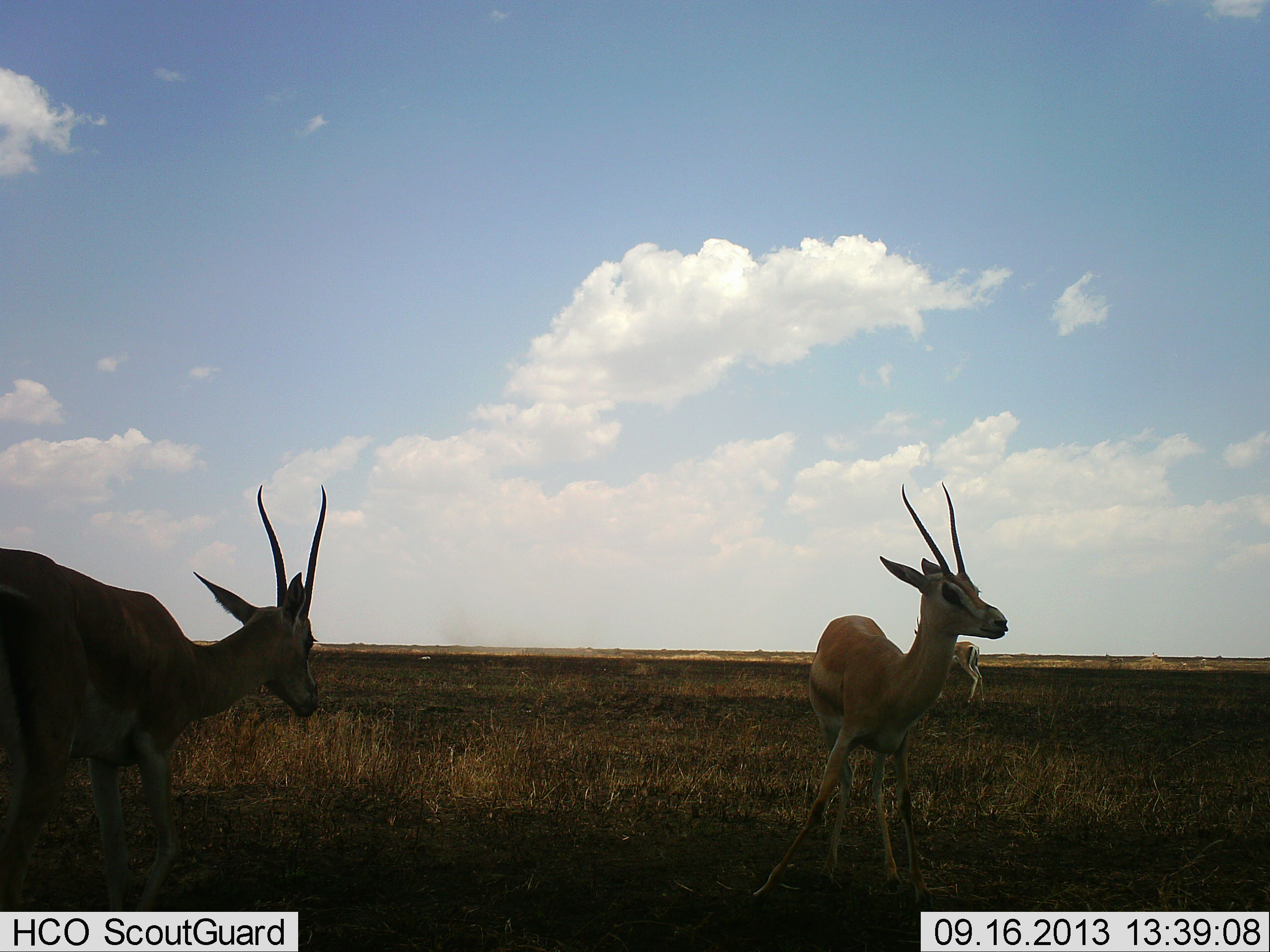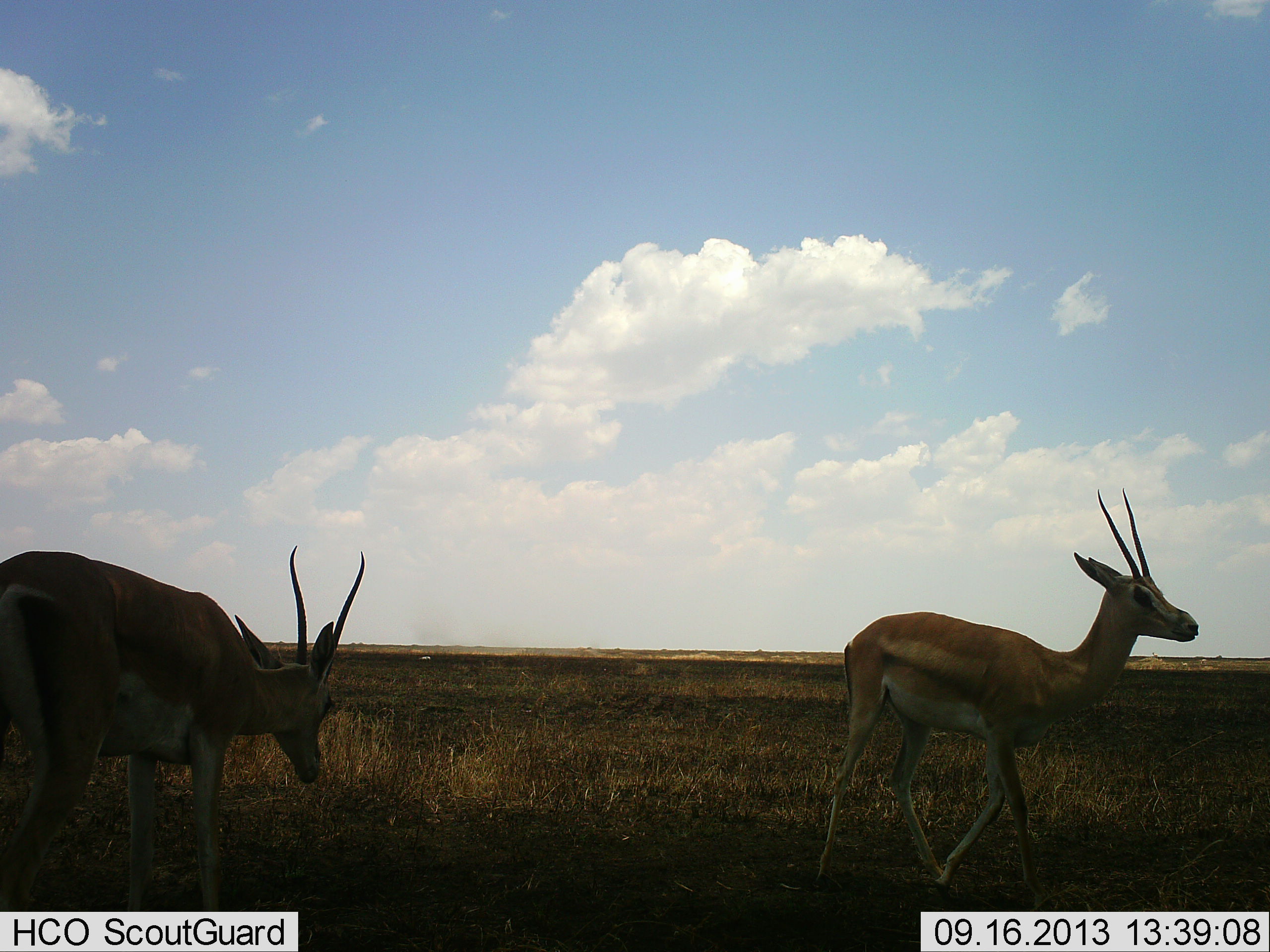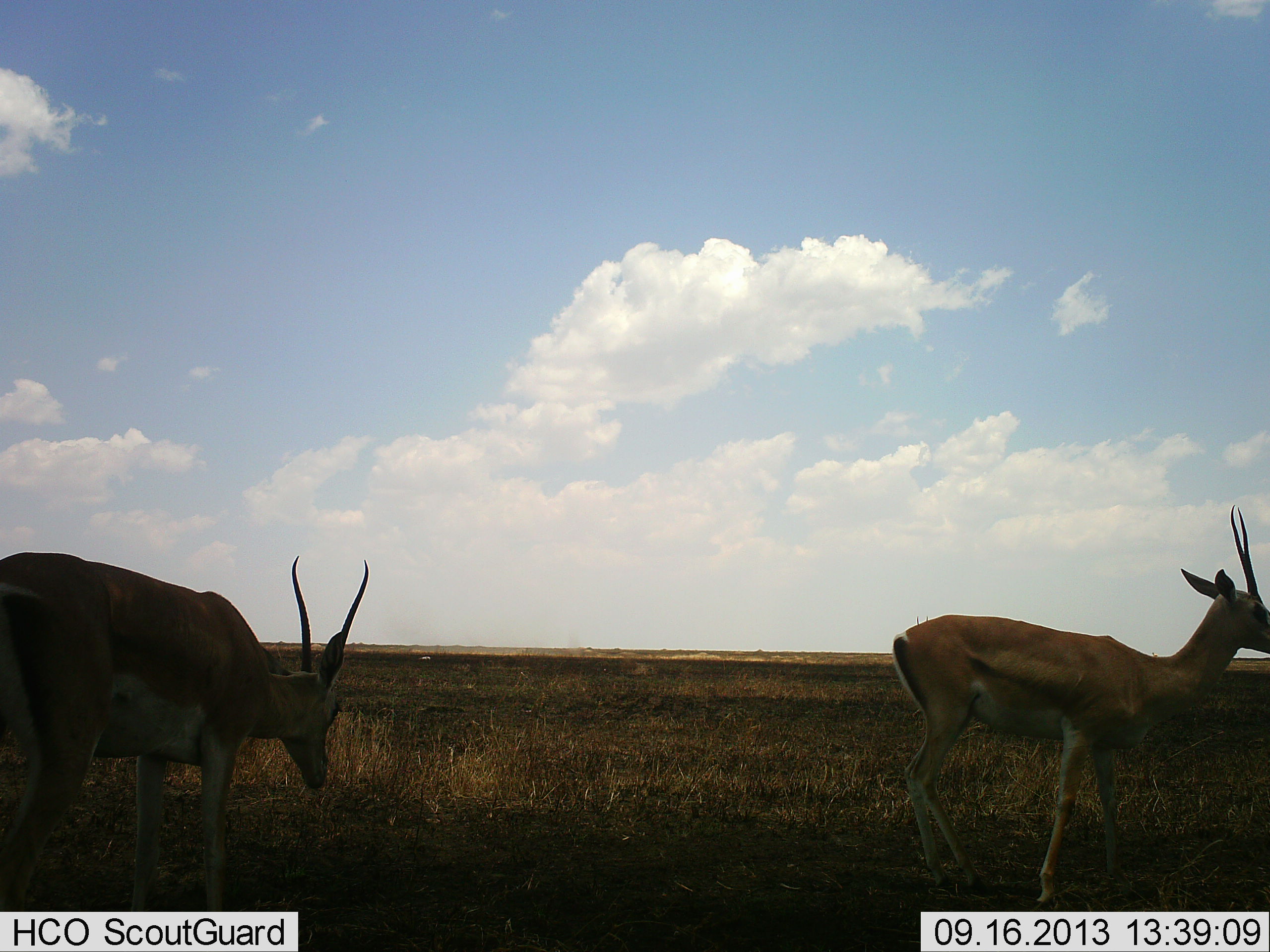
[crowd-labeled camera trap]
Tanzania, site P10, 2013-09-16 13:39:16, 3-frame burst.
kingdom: Animalia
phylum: Chordata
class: Mammalia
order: Artiodactyla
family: Bovidae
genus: Nanger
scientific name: Nanger granti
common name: grant's gazelle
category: gazellegrants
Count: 2.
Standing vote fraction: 53%.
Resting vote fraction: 0%.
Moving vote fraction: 73%.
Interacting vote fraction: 7%.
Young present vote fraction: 0%.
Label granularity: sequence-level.